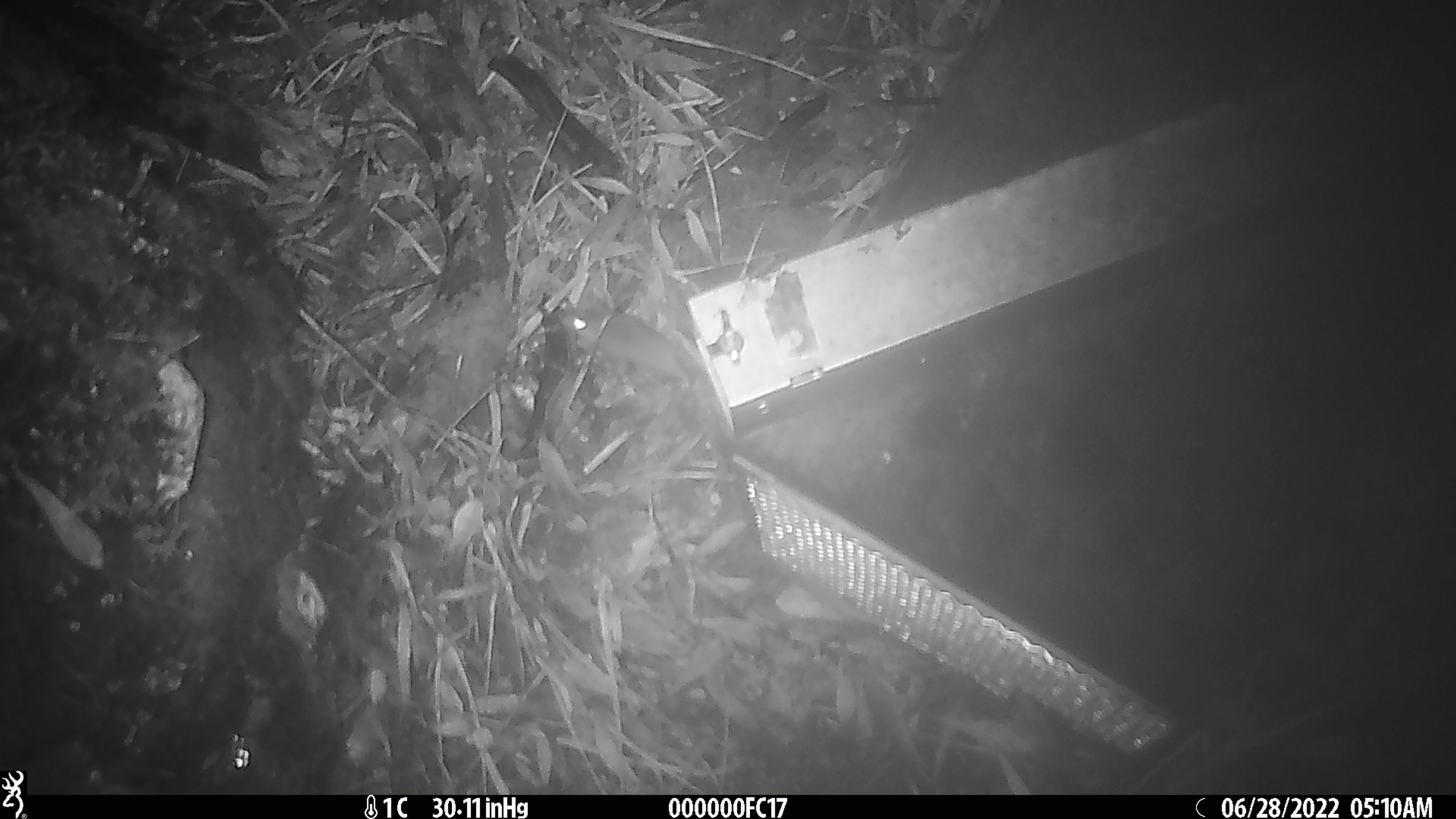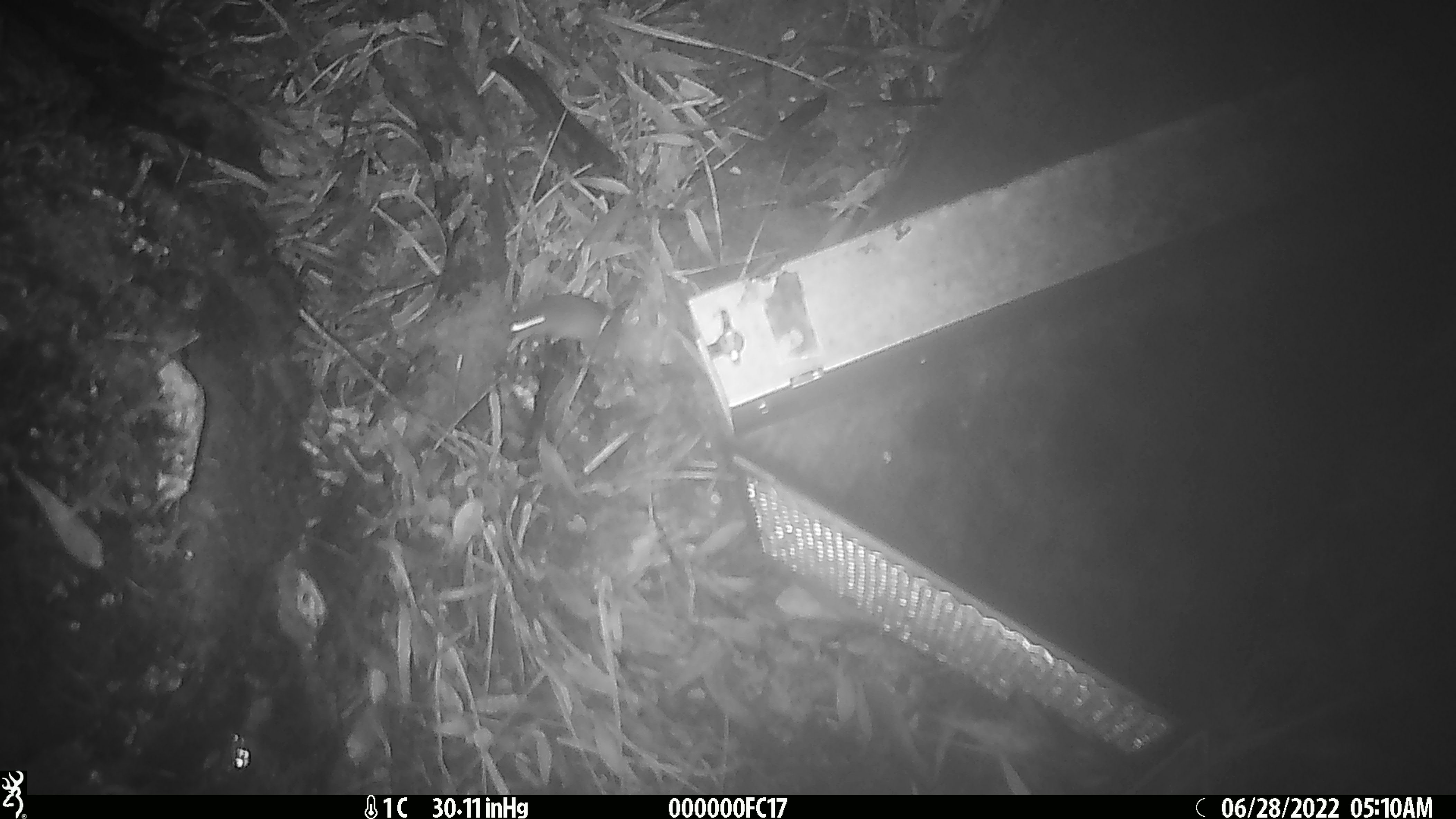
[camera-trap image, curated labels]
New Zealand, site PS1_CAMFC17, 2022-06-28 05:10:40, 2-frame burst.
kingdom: Animalia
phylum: Chordata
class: Mammalia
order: Rodentia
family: Muridae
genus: Mus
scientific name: Mus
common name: mouse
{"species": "mouse (Mus)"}